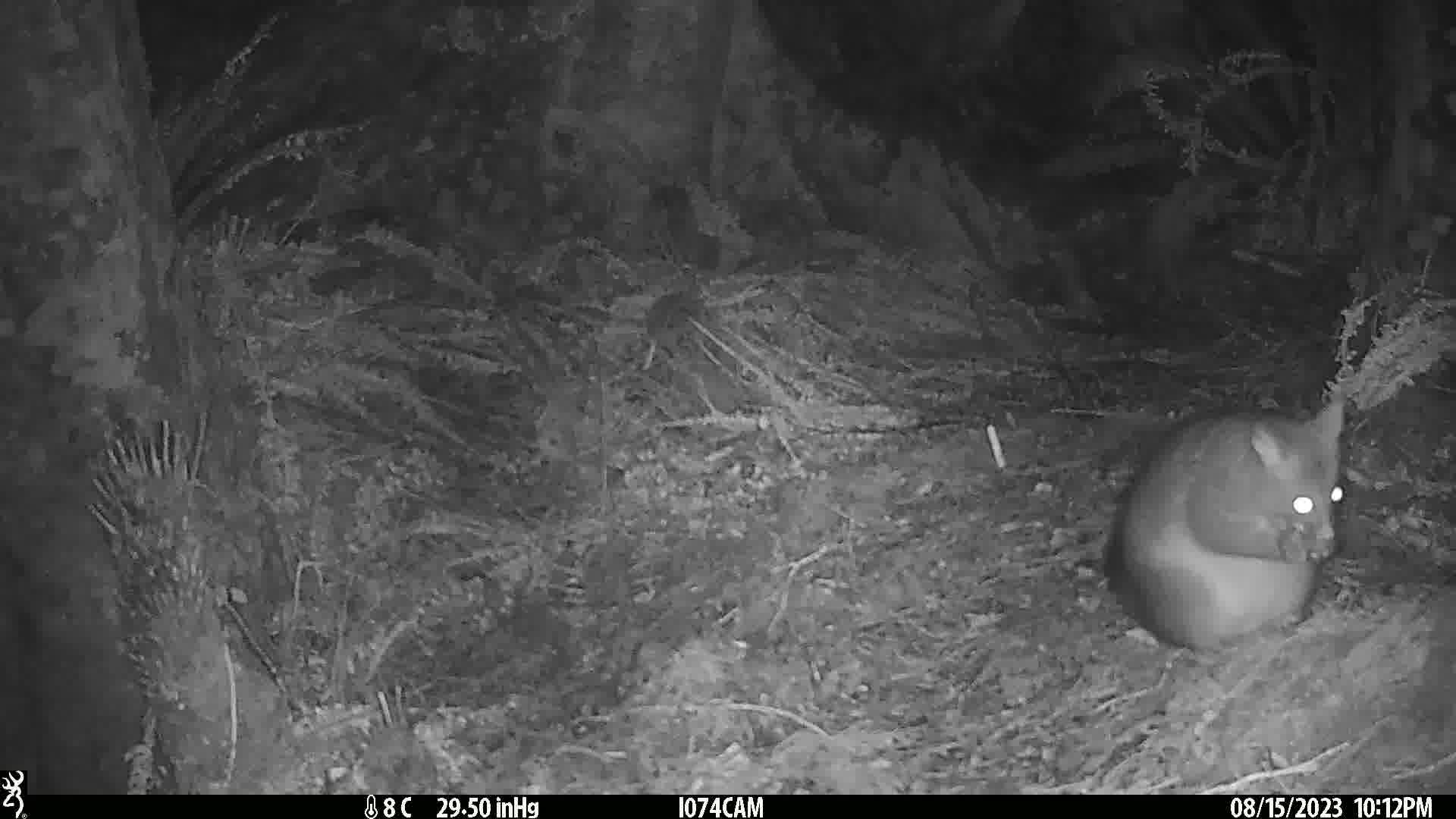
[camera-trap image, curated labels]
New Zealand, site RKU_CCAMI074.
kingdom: Animalia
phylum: Chordata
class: Mammalia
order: Diprotodontia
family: Phalangeridae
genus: Trichosurus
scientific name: Trichosurus vulpecula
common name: common brushtail possum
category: possum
Possum (common brushtail possum) (Trichosurus vulpecula).